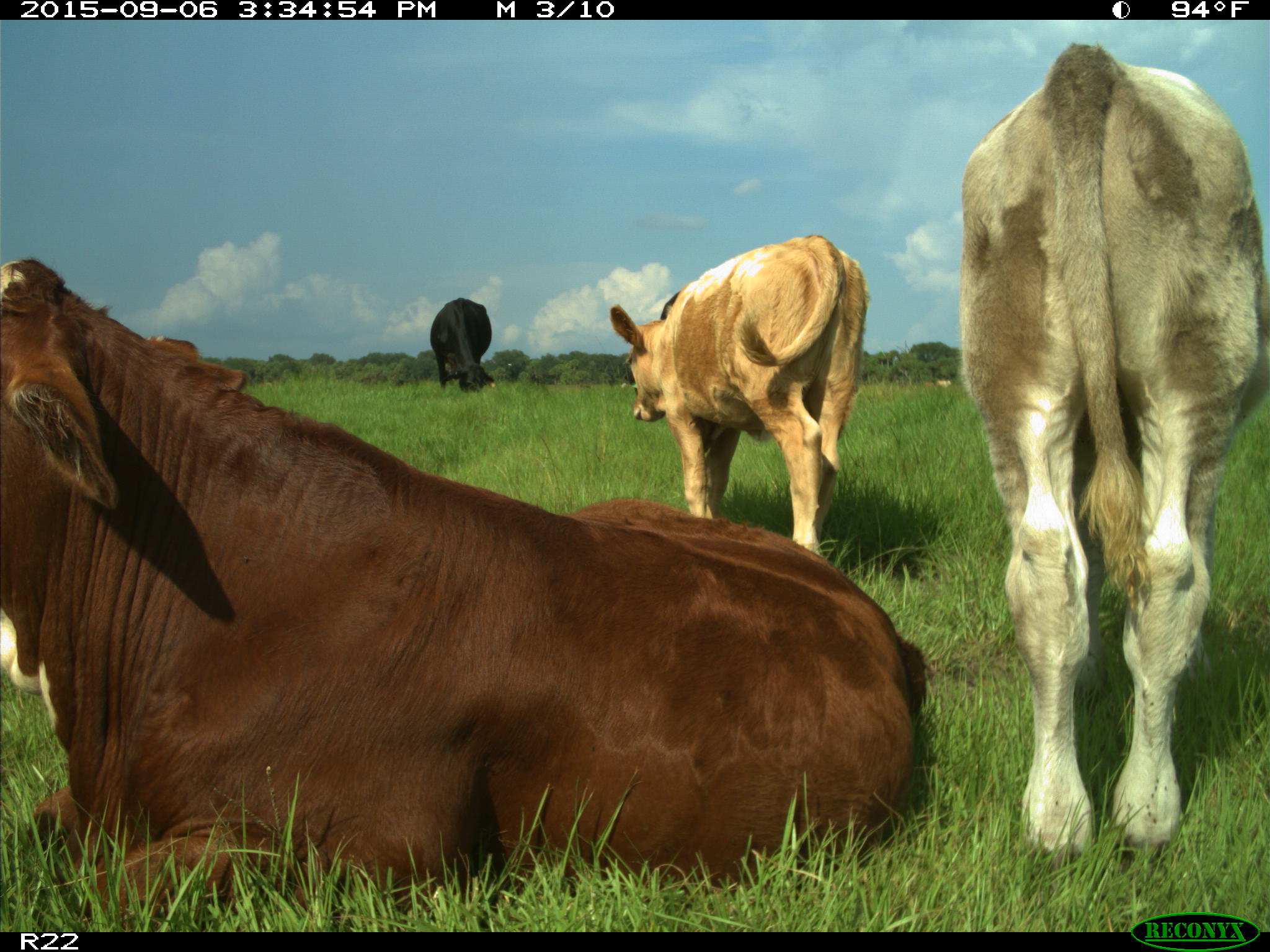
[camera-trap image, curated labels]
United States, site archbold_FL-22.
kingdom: Animalia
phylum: Chordata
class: Mammalia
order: Artiodactyla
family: Bovidae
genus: Bos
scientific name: Bos taurus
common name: domestic cow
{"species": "Bos taurus (domestic cow)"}